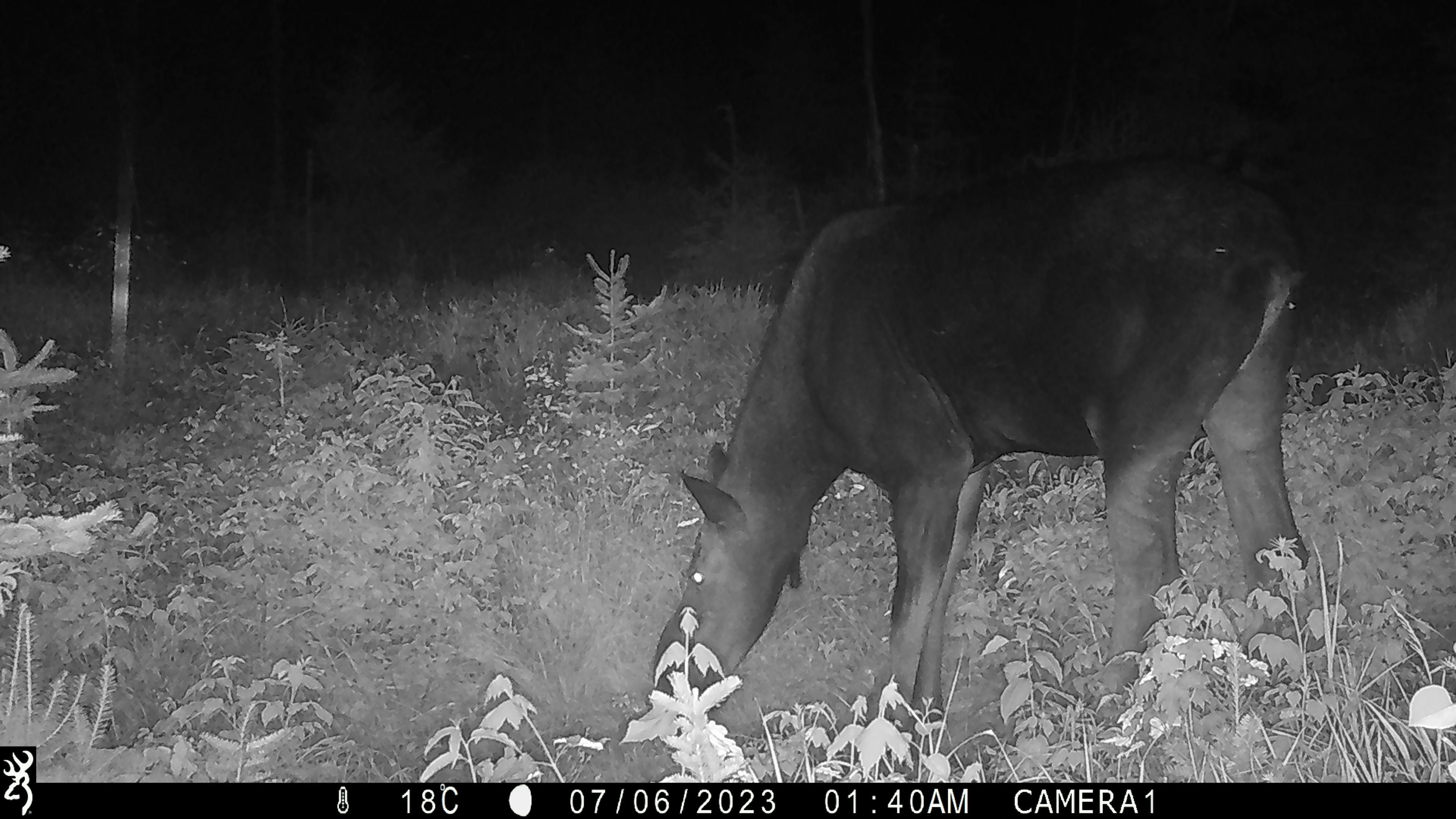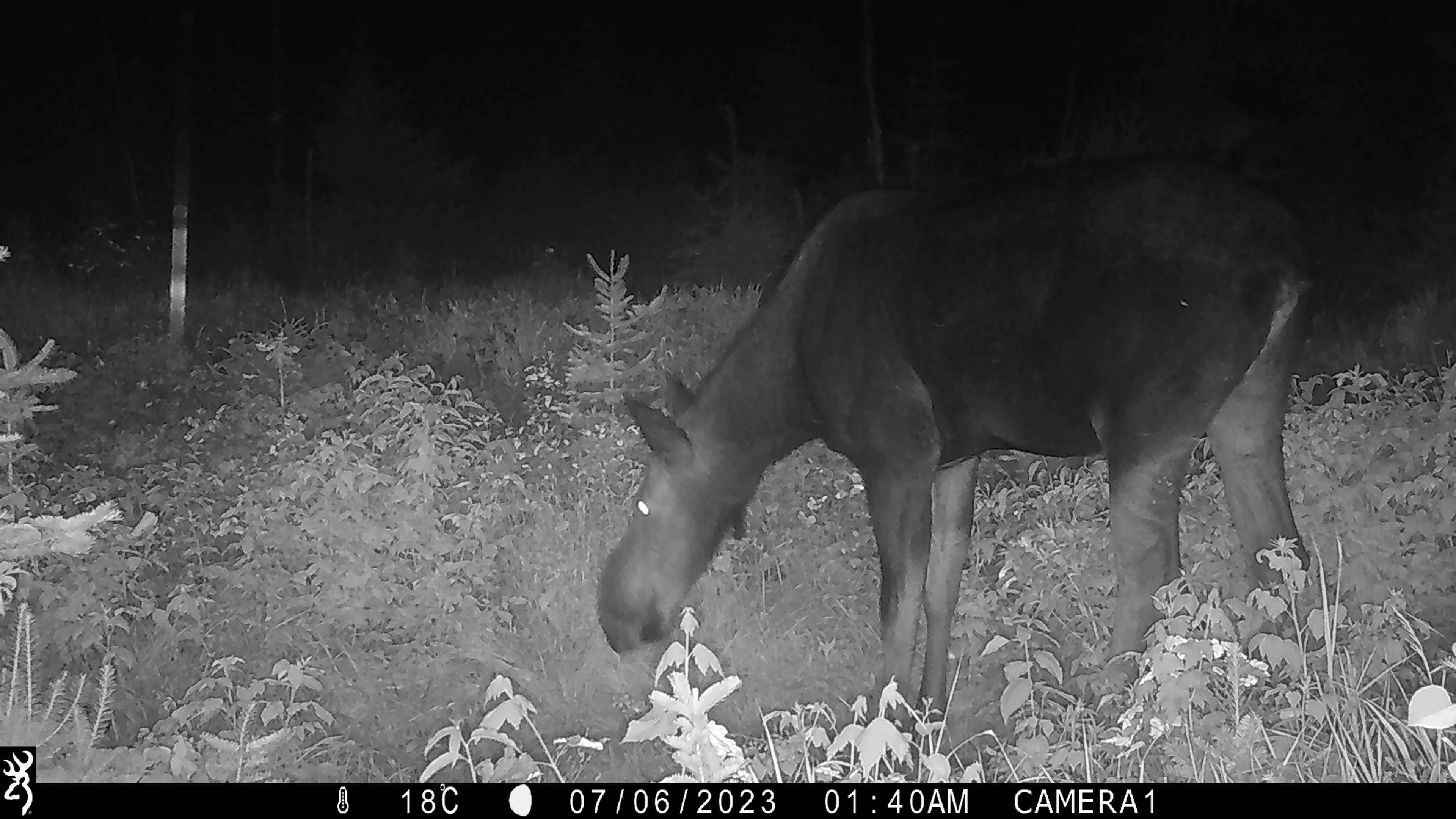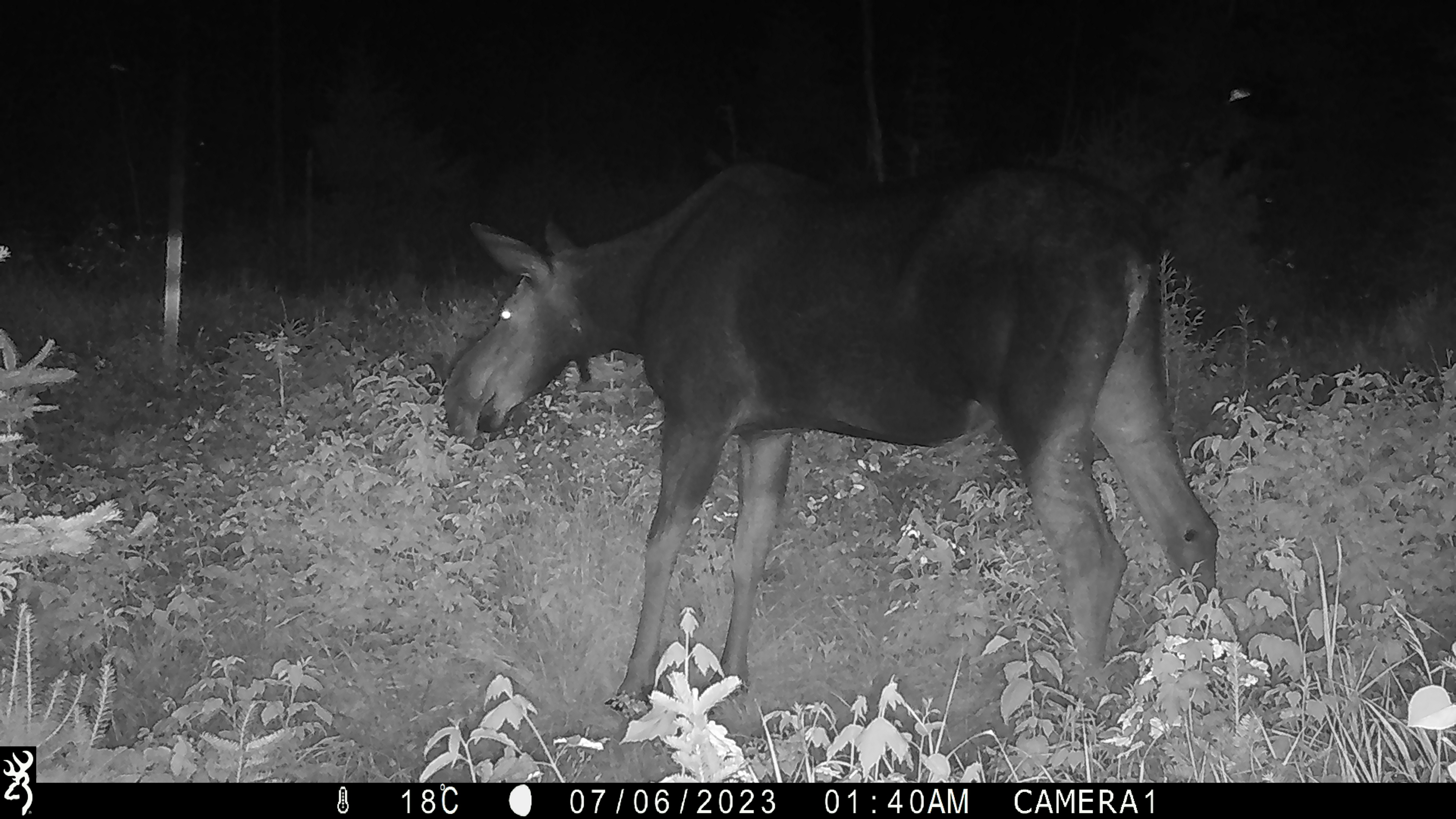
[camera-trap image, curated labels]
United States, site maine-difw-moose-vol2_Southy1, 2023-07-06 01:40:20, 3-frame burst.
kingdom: Animalia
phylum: Chordata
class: Mammalia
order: Artiodactyla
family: Cervidae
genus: Alces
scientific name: Alces alces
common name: moose